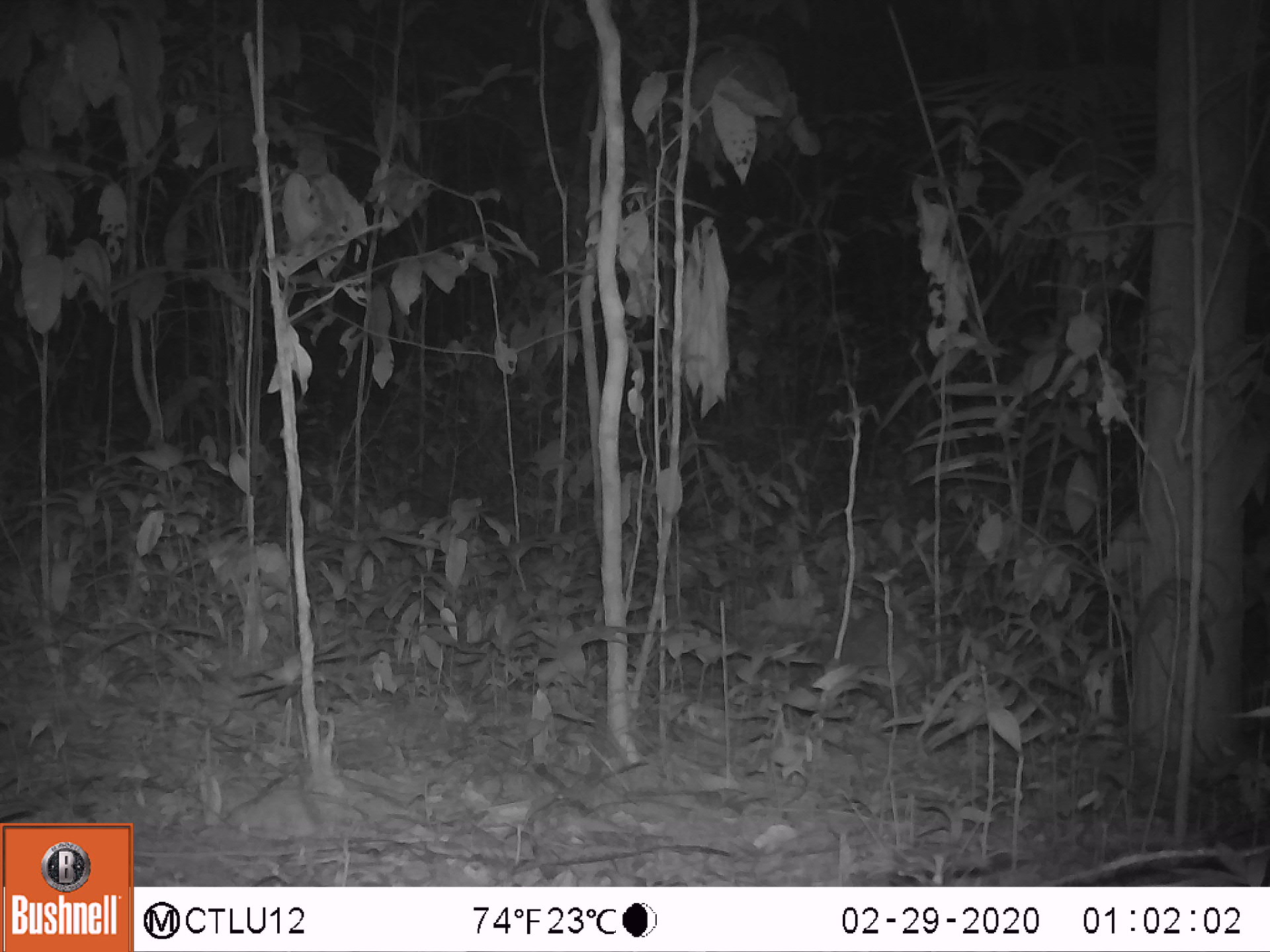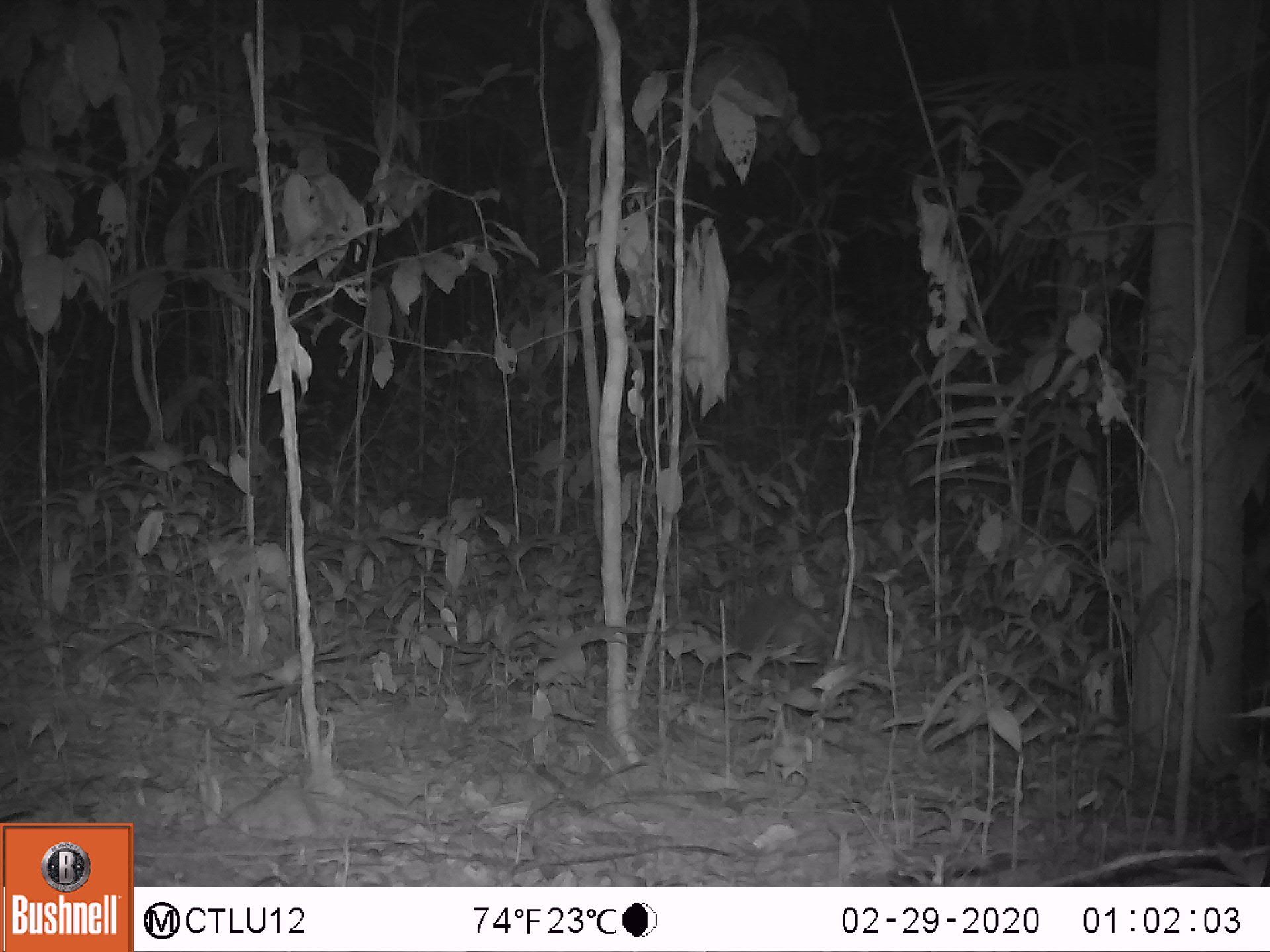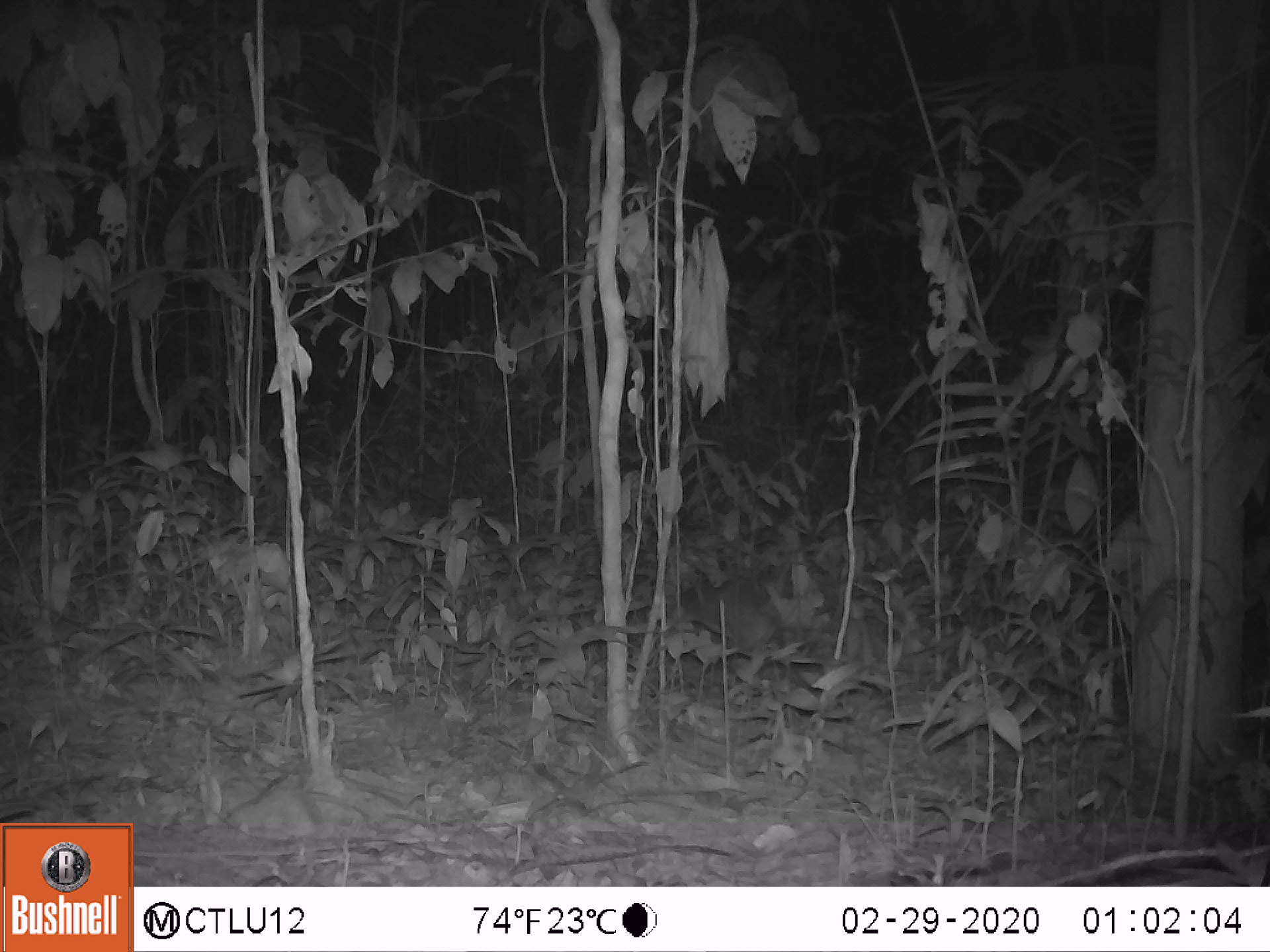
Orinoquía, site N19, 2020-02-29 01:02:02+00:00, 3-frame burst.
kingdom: Animalia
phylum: Chordata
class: Mammalia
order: Cingulata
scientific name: Cingulata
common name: armadillo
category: unknown armadillo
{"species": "unknown armadillo (armadillo) (Cingulata)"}